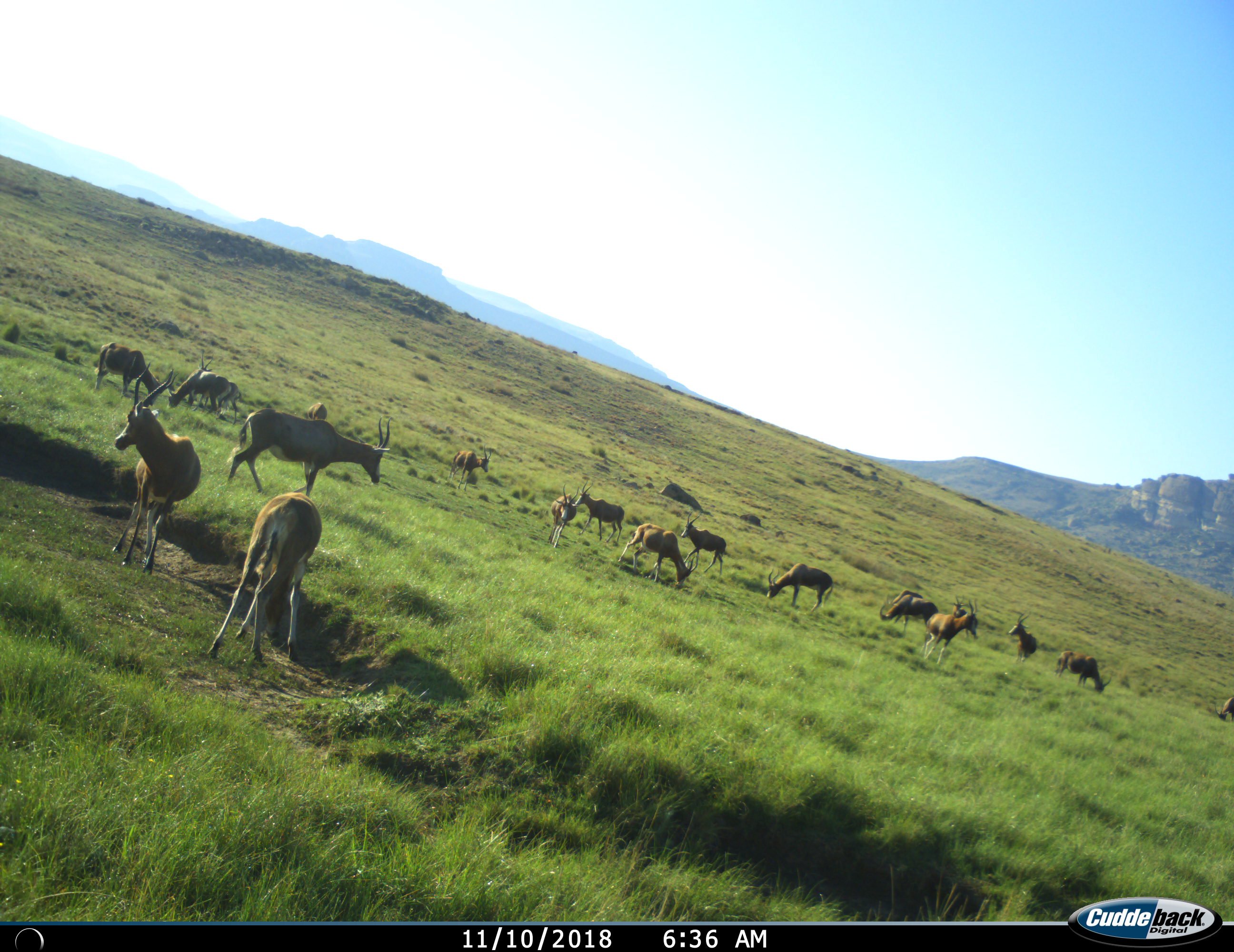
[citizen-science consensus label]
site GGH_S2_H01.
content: unidentified animal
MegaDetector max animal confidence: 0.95